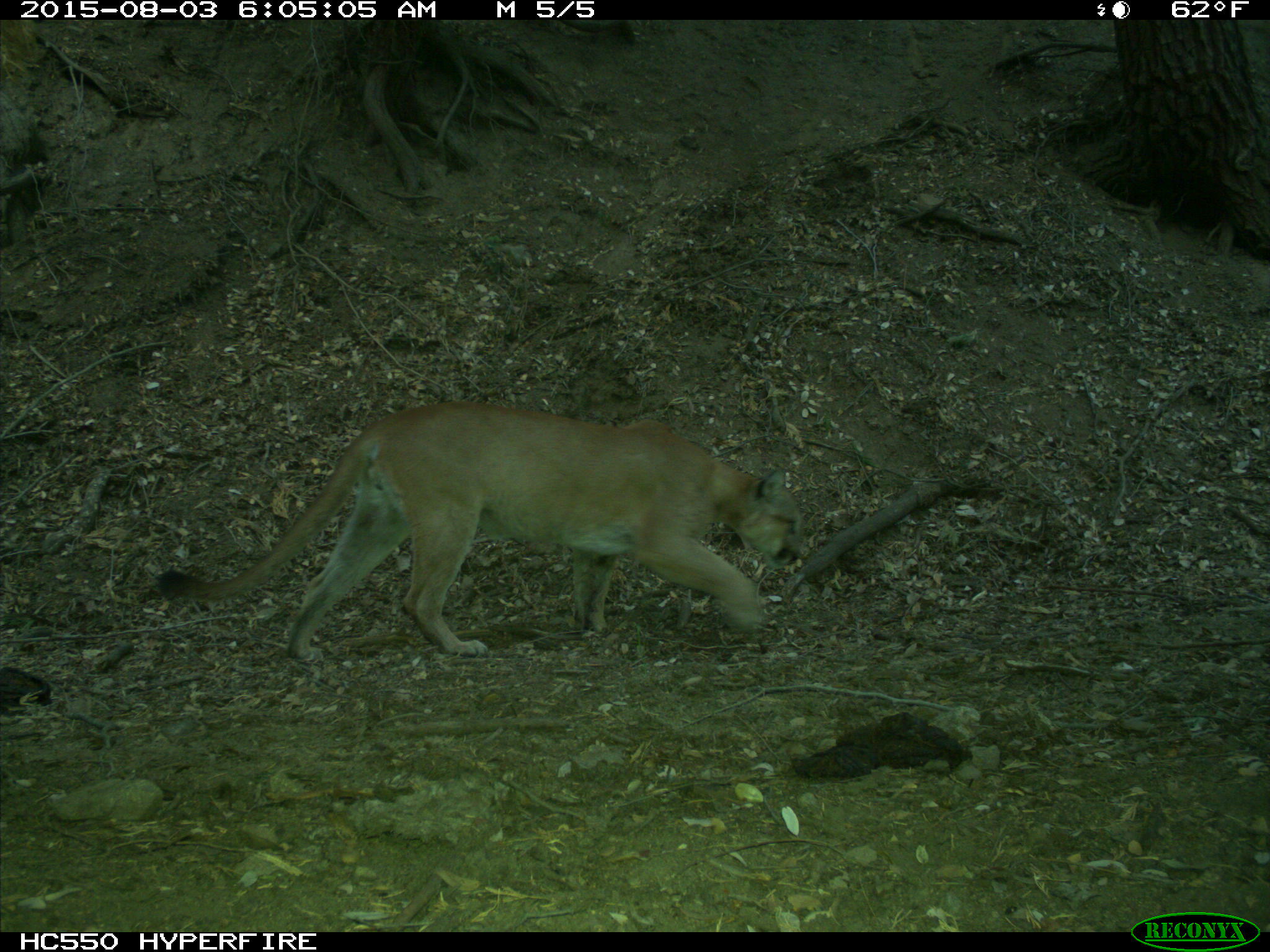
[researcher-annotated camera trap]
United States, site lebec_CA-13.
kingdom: Animalia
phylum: Chordata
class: Mammalia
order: Carnivora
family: Felidae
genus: Puma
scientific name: Puma concolor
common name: mountain lion